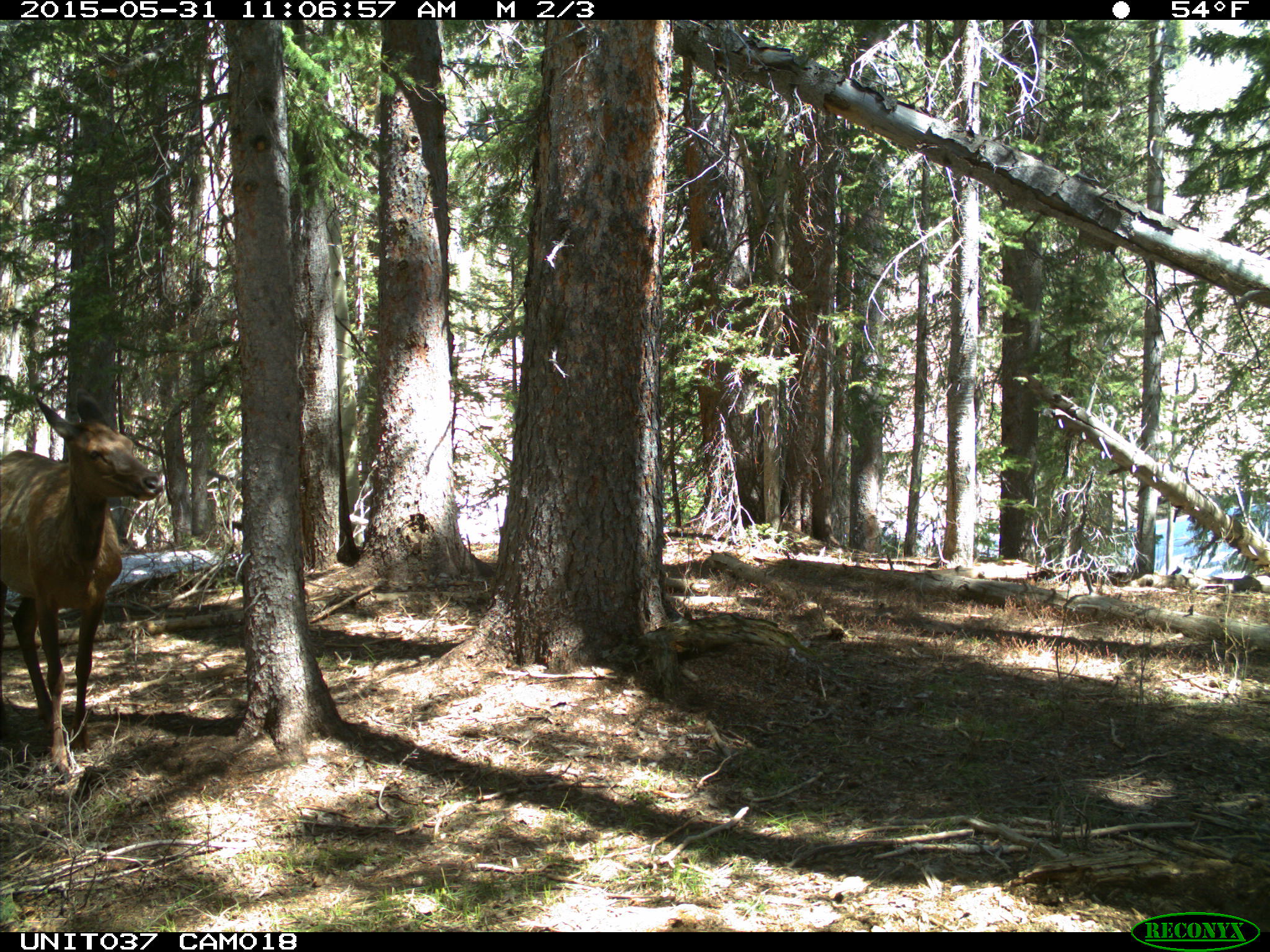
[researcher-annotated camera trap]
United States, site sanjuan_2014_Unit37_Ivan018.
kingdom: Animalia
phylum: Chordata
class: Mammalia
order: Artiodactyla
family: Cervidae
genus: Cervus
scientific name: Cervus elaphus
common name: red deer